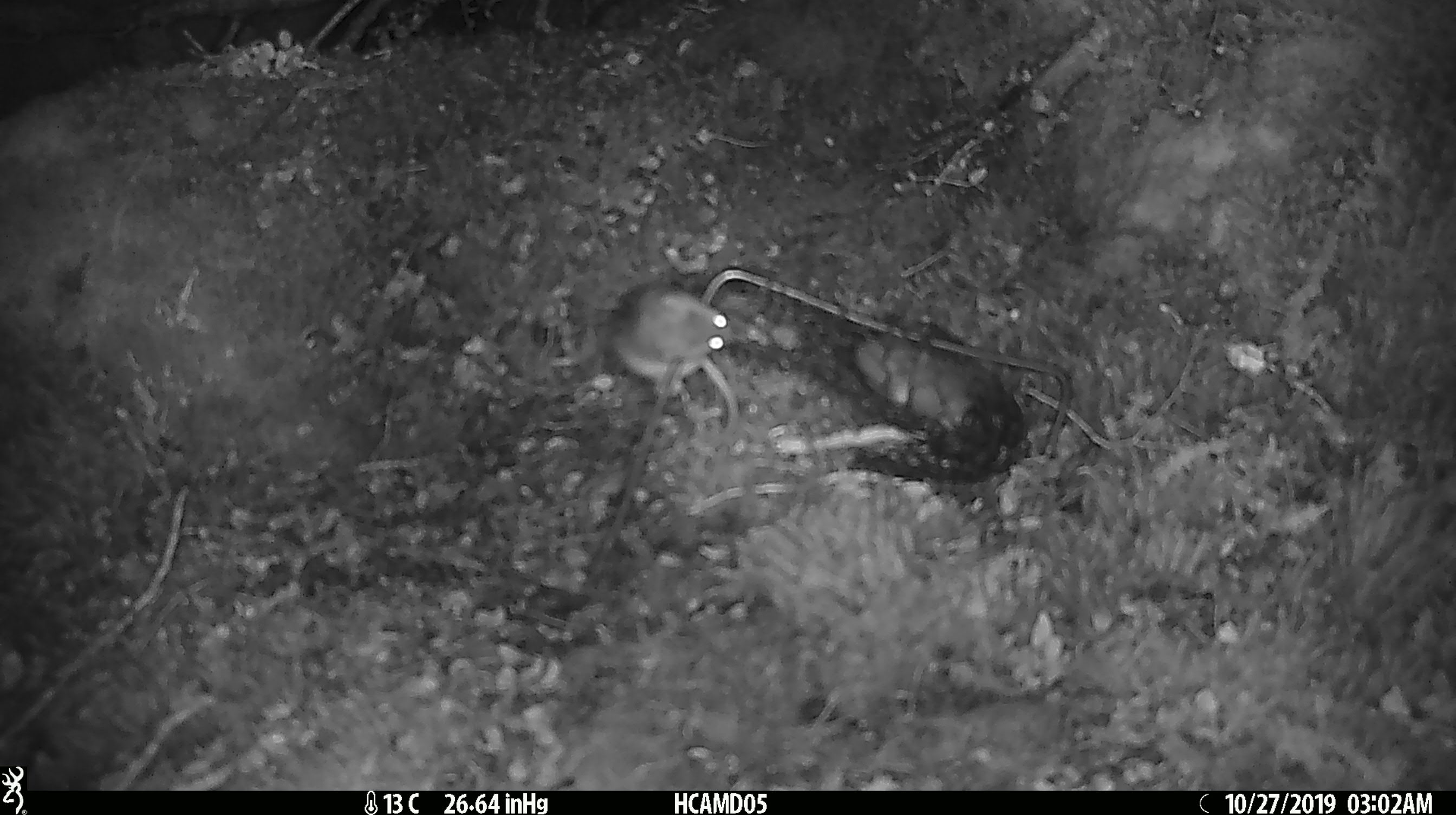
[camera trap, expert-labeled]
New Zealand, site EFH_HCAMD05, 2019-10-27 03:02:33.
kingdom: Animalia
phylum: Chordata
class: Mammalia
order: Rodentia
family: Muridae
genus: Mus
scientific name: Mus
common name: mouse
Mouse (Mus).